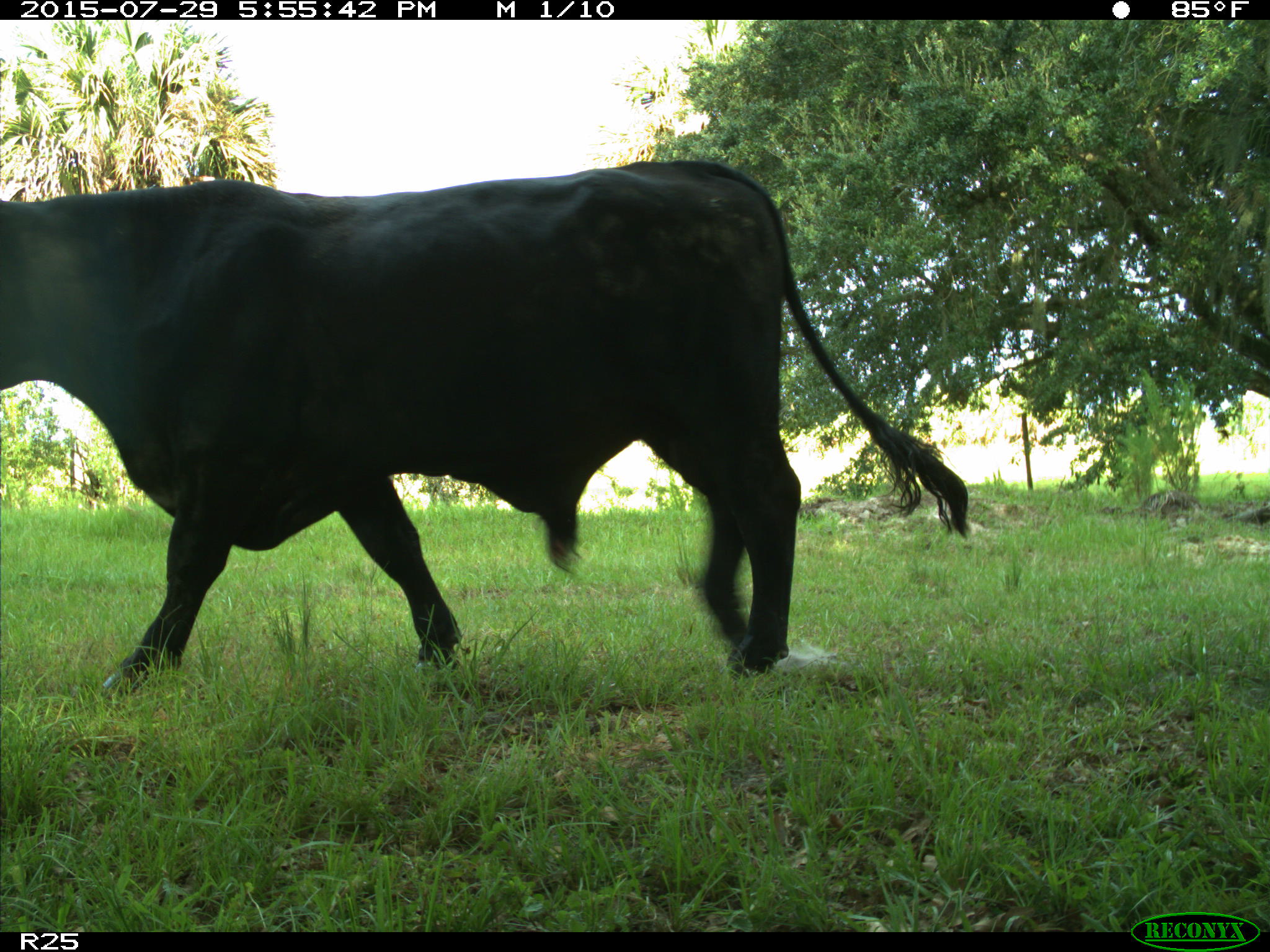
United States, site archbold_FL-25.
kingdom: Animalia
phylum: Chordata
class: Mammalia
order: Artiodactyla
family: Bovidae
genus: Bos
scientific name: Bos taurus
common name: domestic cow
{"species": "Bos taurus (domestic cow)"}